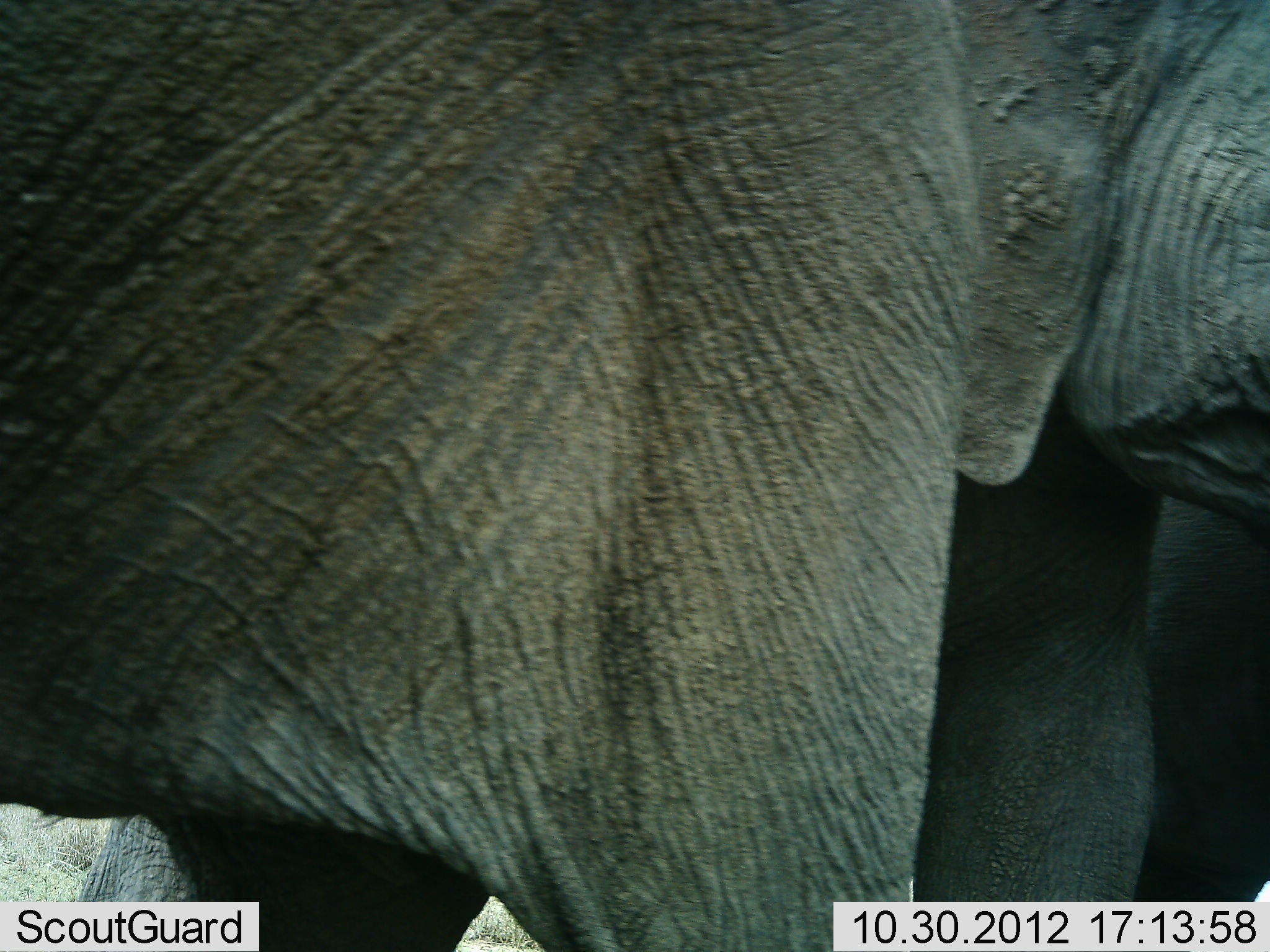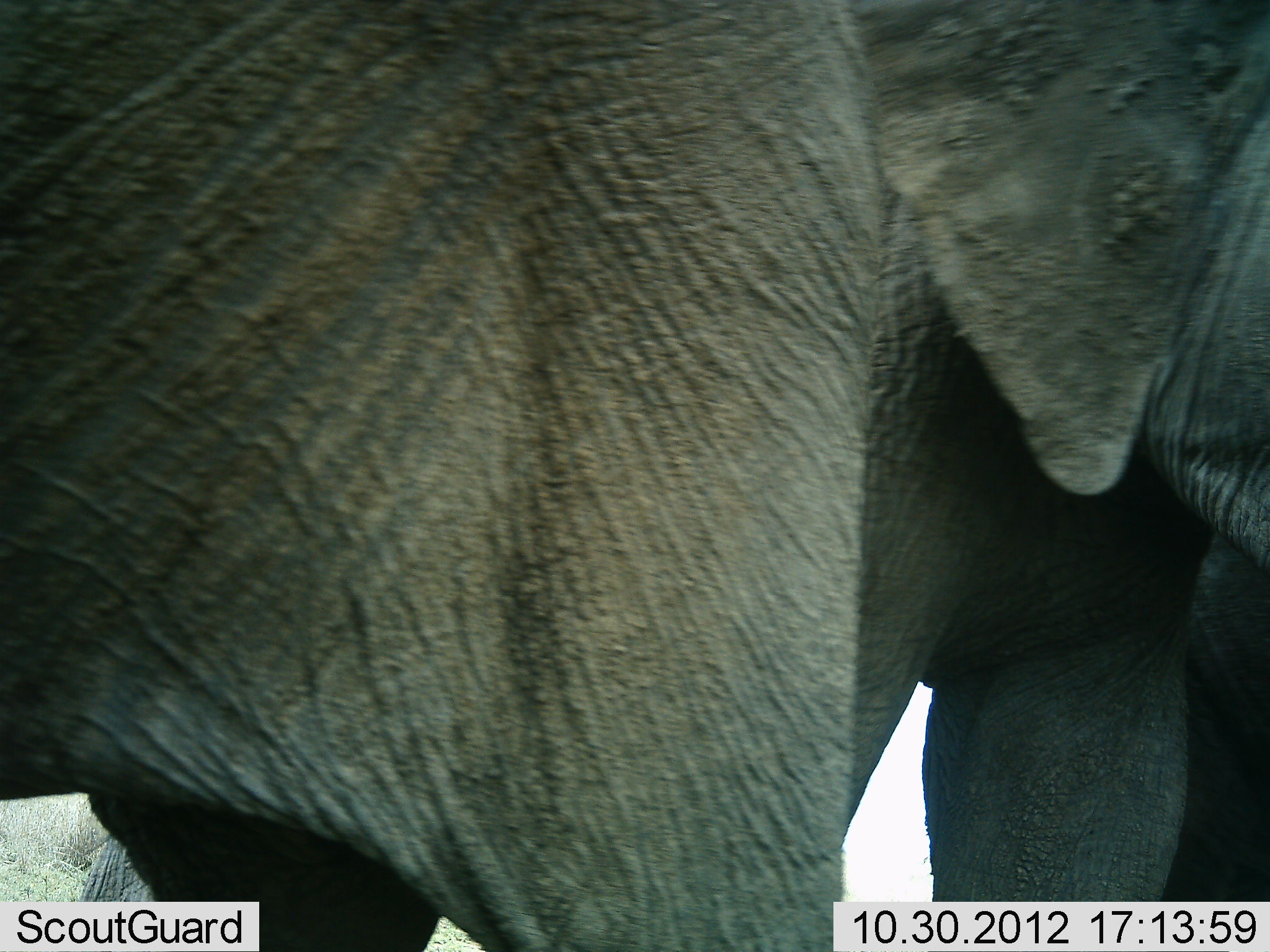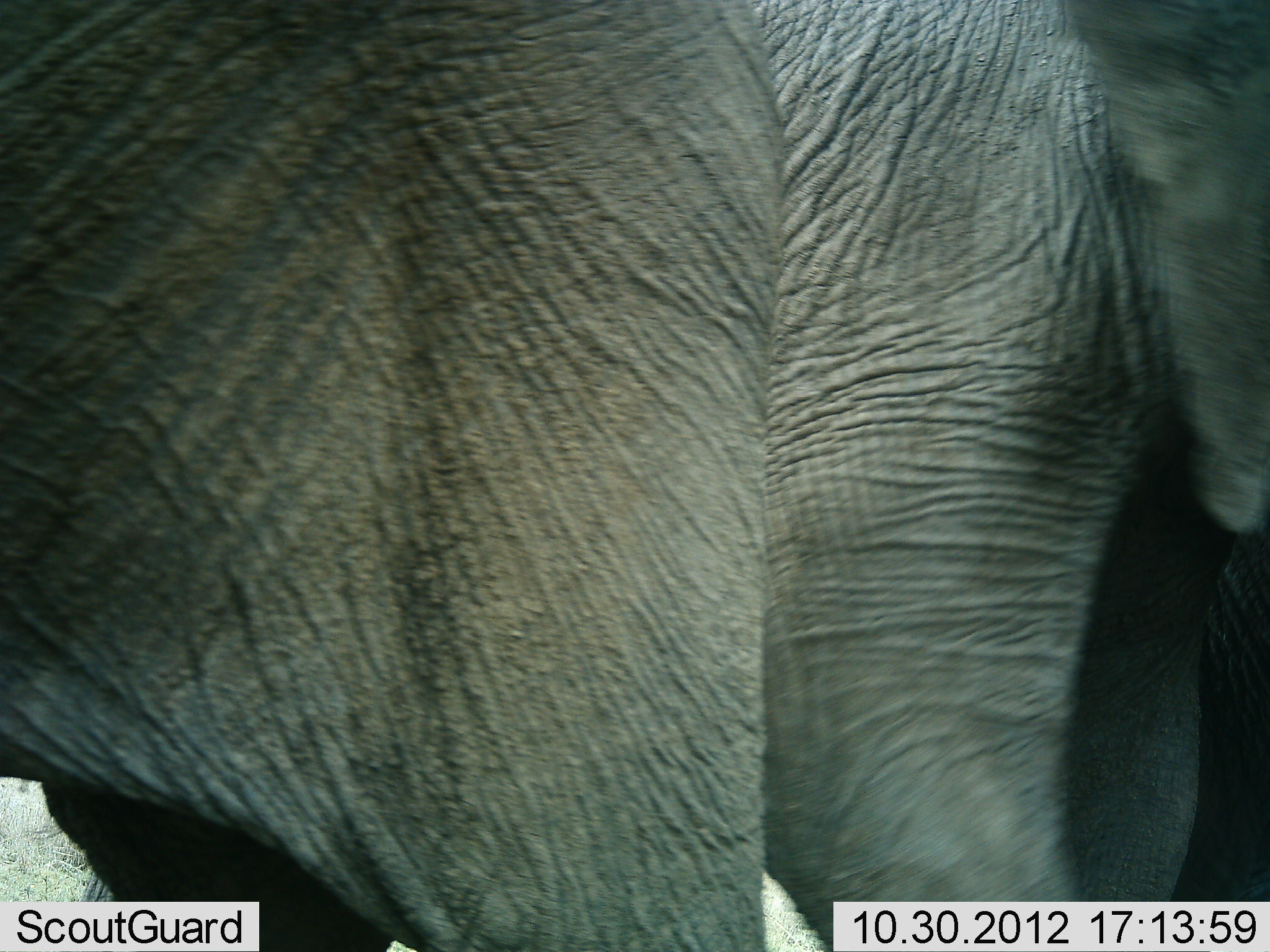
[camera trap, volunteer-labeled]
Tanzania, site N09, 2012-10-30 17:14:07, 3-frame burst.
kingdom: Animalia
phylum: Chordata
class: Mammalia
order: Proboscidea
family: Elephantidae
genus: Loxodonta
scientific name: Loxodonta africana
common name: african bush elephant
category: elephant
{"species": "elephant (african bush elephant) (Loxodonta africana)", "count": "2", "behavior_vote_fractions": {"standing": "90%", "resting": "0%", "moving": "30%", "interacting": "10%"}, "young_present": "10%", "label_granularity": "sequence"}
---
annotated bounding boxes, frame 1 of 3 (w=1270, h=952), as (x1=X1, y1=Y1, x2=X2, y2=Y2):
animal: (x1=0, y1=1, x2=1269, y2=952)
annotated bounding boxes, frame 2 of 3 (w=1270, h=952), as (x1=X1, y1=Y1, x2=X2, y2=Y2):
animal: (x1=1, y1=1, x2=1270, y2=951)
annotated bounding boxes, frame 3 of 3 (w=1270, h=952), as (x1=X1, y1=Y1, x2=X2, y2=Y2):
animal: (x1=0, y1=0, x2=1268, y2=951)